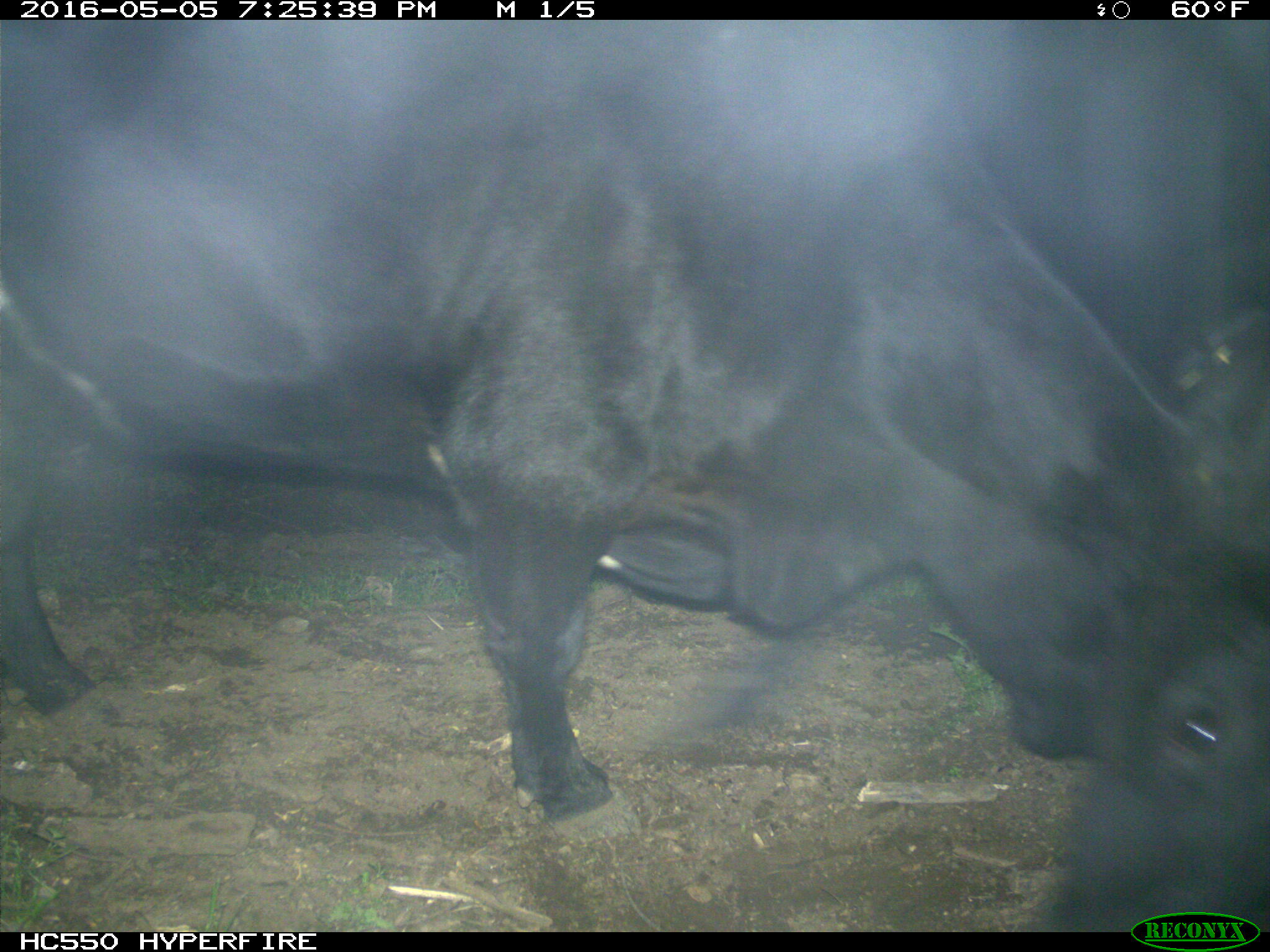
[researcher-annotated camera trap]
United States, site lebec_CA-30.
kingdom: Animalia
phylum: Chordata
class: Mammalia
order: Artiodactyla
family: Bovidae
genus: Bos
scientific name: Bos taurus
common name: domestic cow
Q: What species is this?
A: Bos taurus (domestic cow).